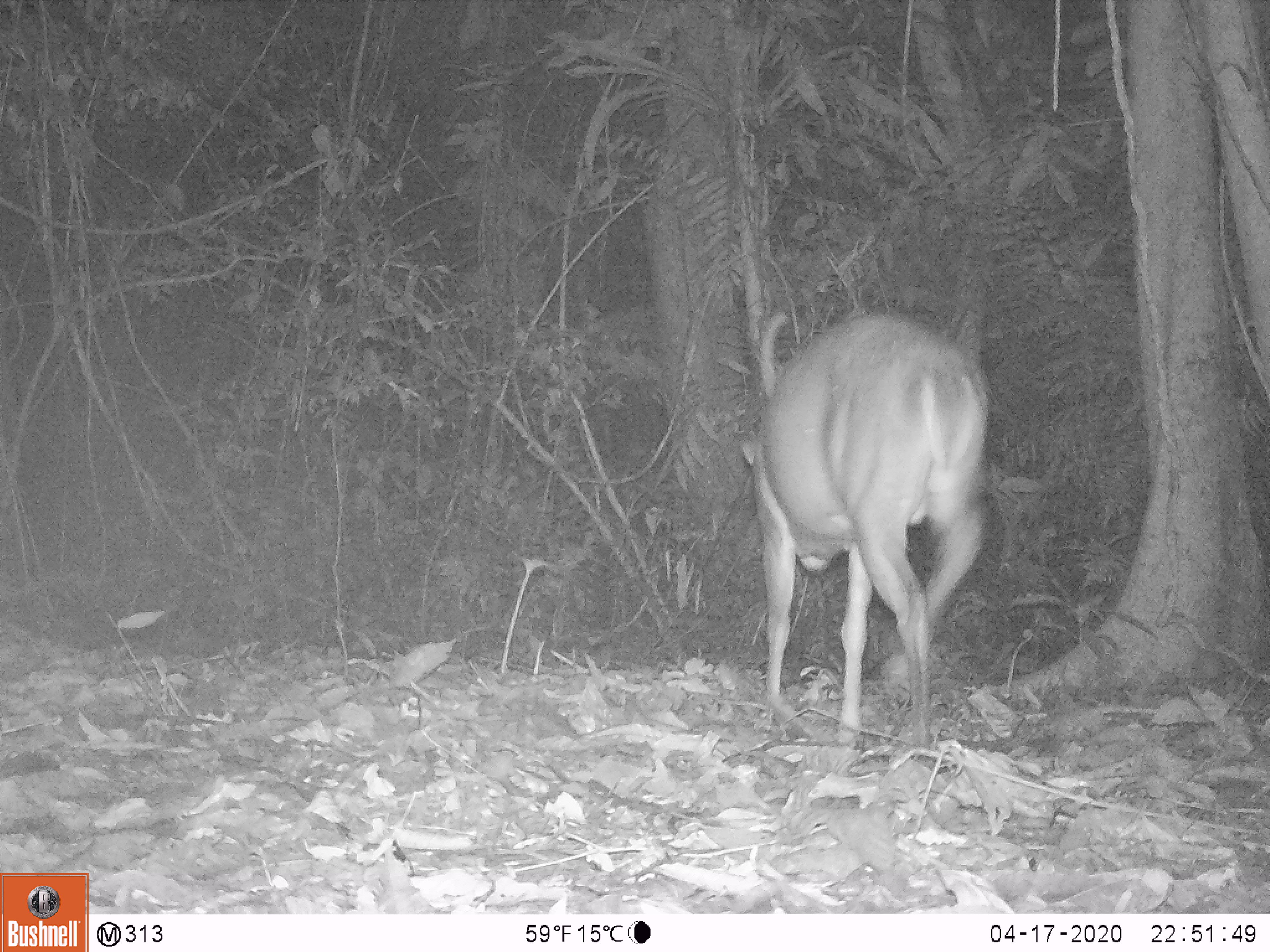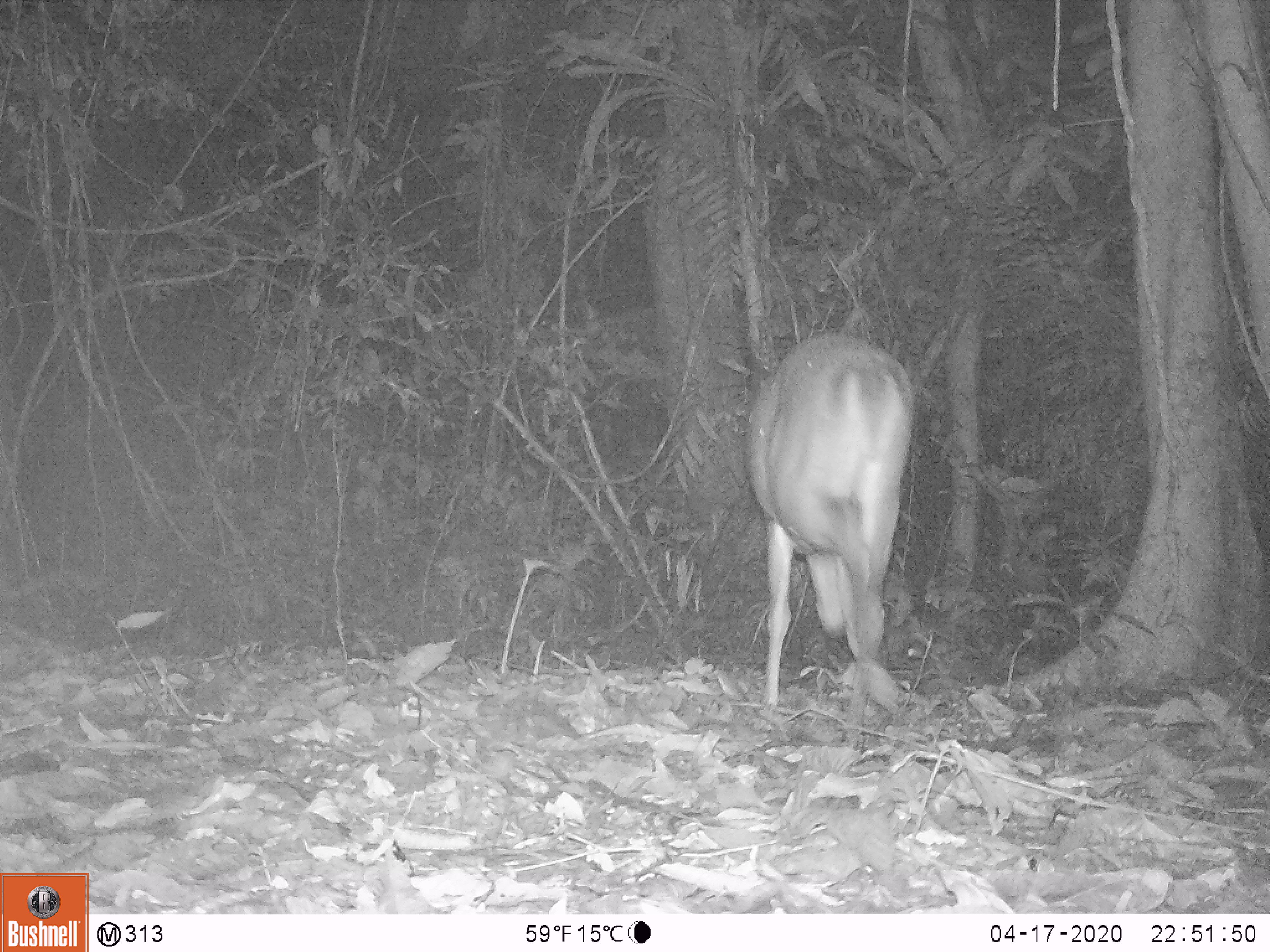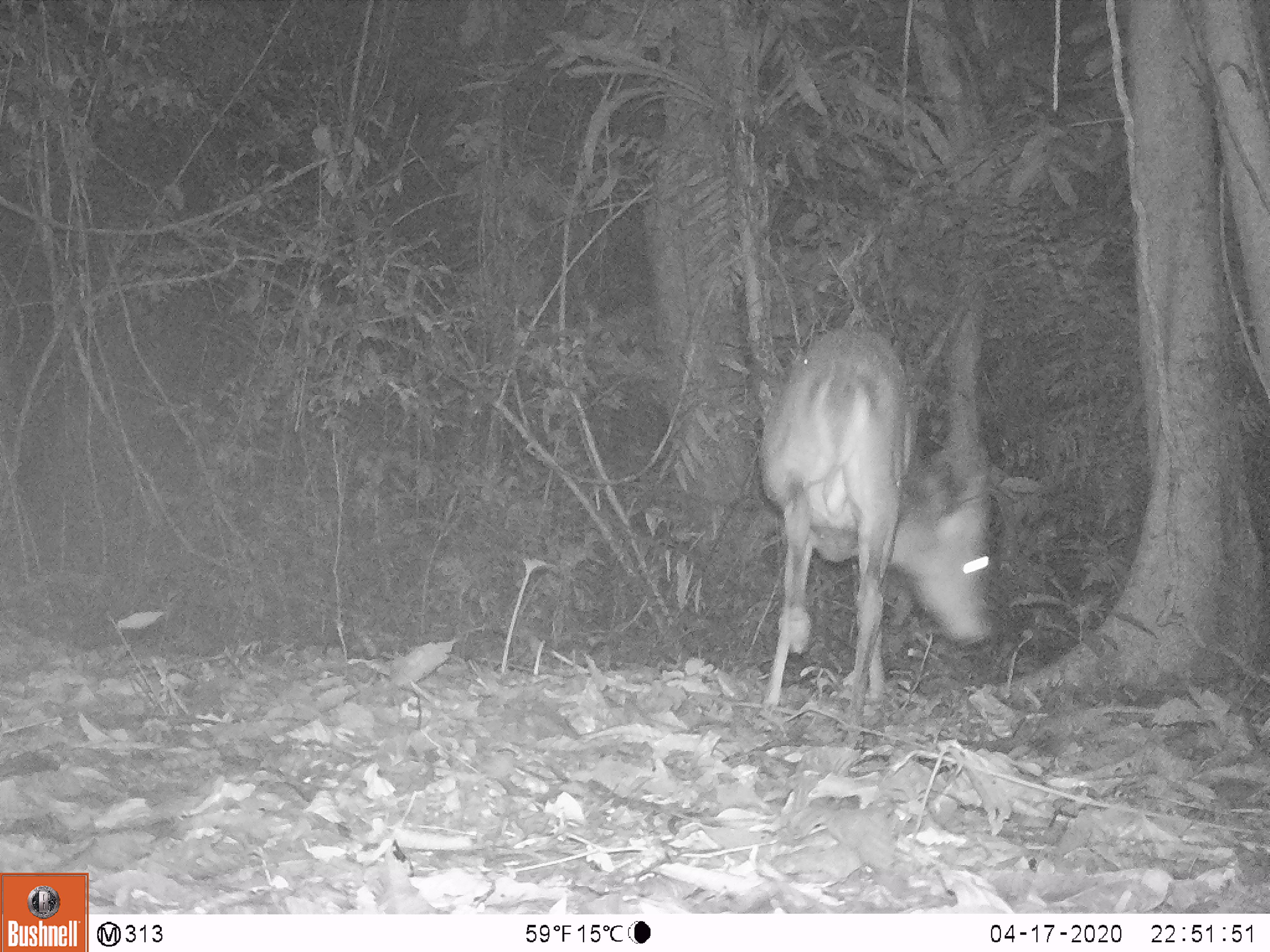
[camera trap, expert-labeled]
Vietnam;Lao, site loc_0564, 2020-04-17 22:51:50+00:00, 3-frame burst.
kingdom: Animalia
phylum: Chordata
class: Mammalia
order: Artiodactyla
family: Cervidae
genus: Muntiacus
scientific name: Muntiacus vuquangensis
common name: large-antlered muntjac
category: large antlered muntjac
Large antlered muntjac (large-antlered muntjac) (Muntiacus vuquangensis). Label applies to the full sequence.